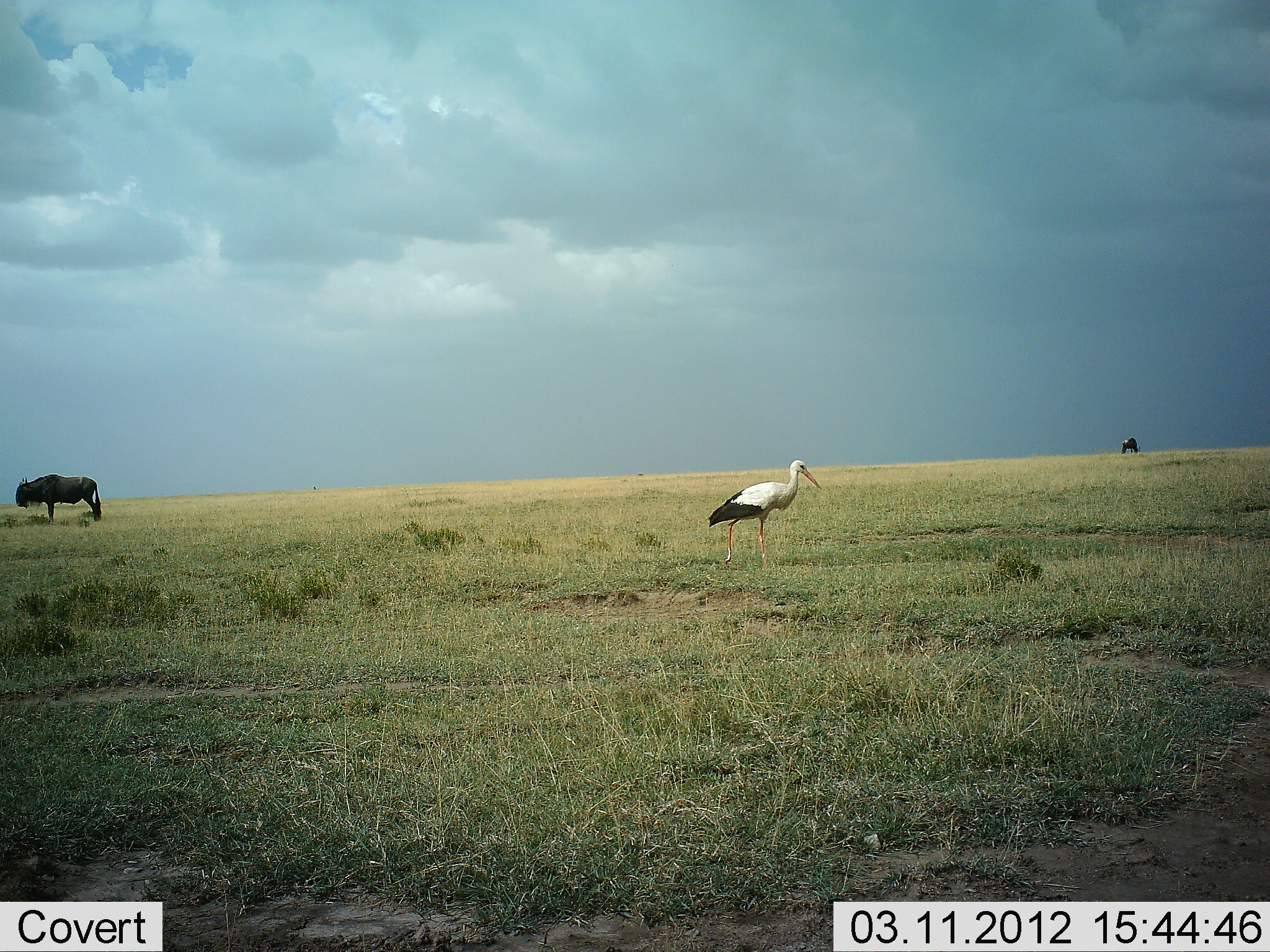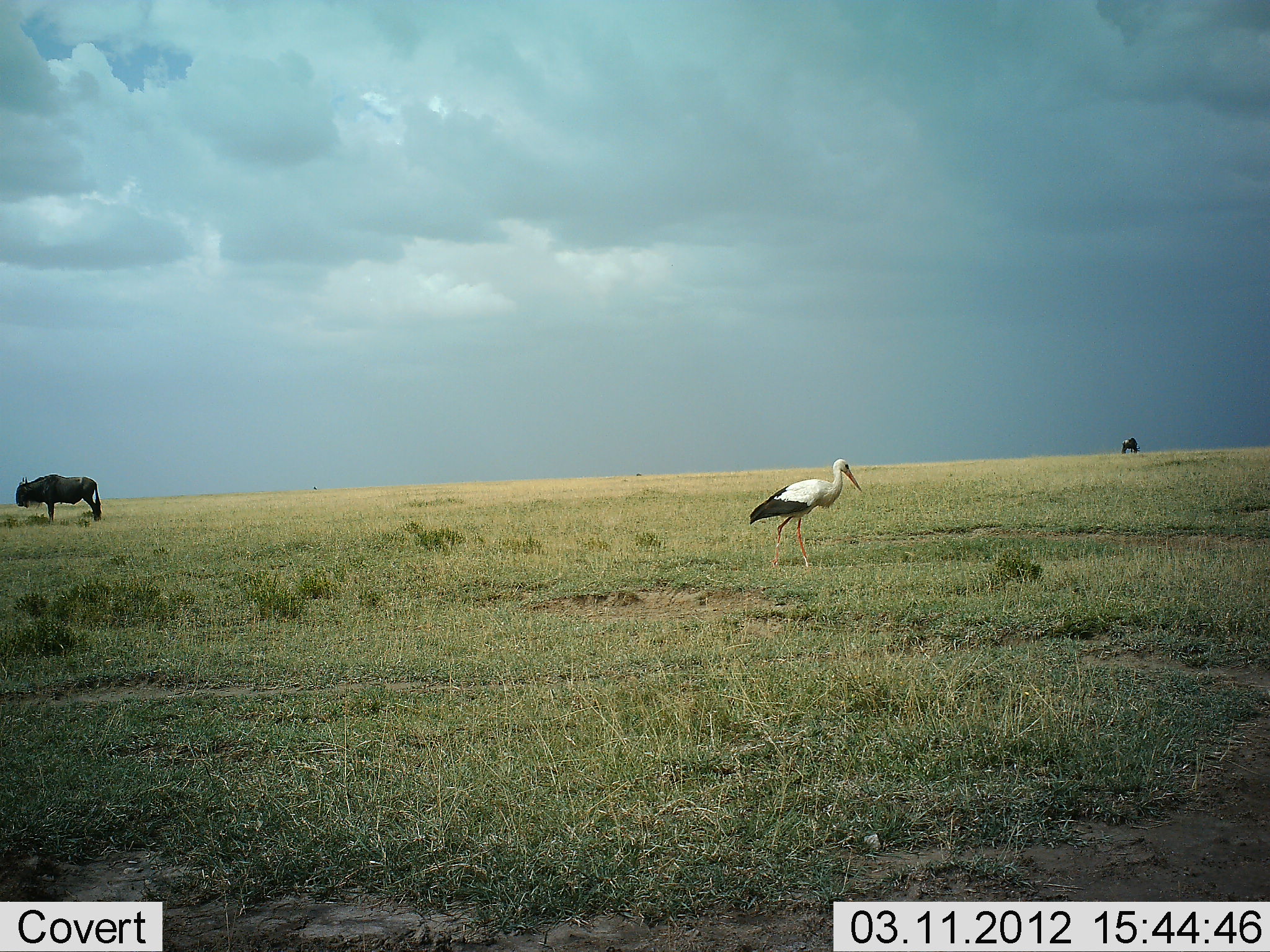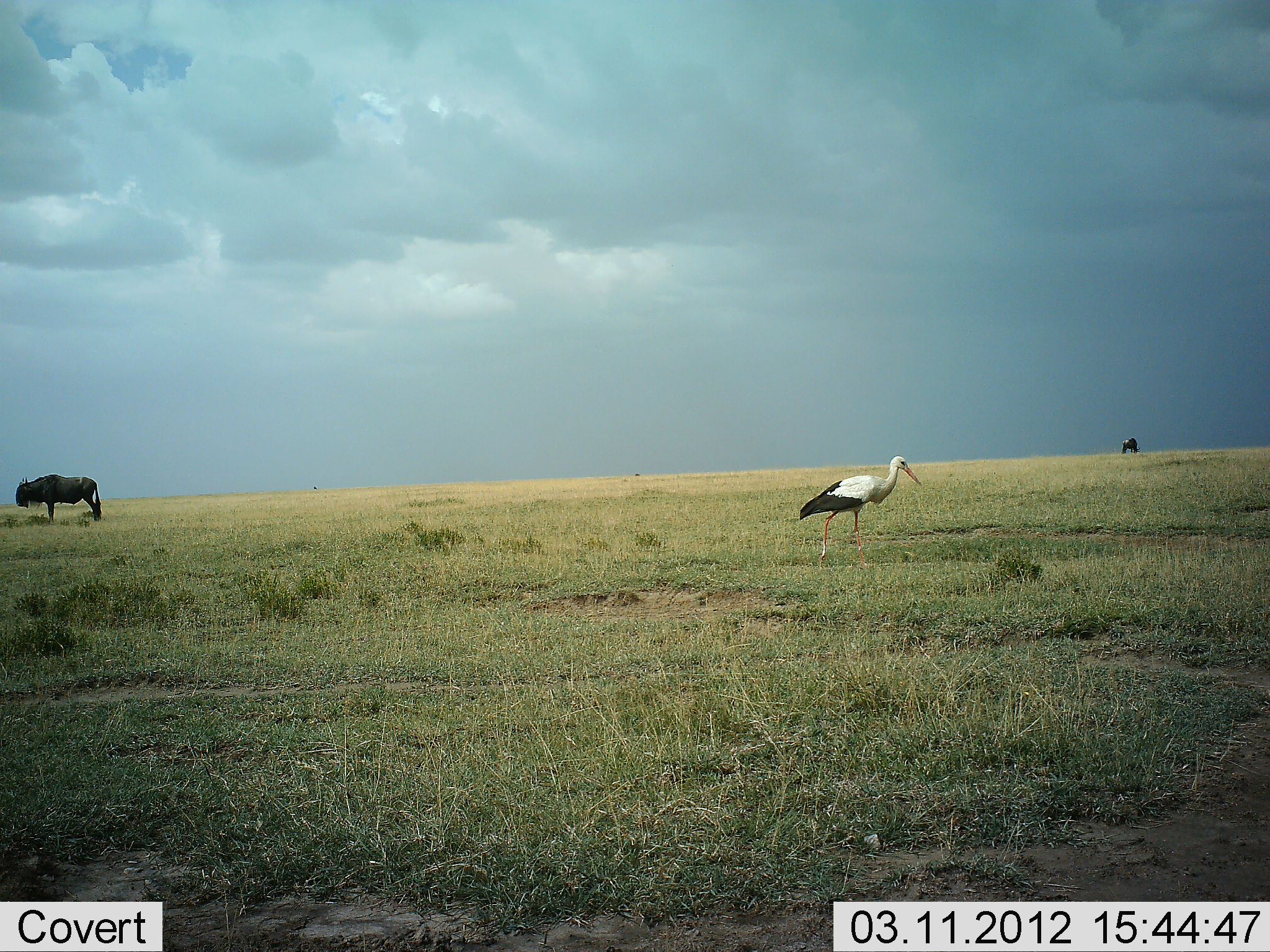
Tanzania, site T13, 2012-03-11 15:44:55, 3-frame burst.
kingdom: Animalia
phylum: Chordata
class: Aves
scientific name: Aves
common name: bird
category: otherbird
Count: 1.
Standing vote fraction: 12%.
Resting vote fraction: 0%.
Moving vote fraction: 94%.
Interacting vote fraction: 0%.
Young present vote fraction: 0%.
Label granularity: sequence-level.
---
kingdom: Animalia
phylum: Chordata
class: Mammalia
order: Artiodactyla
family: Bovidae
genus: Connochaetes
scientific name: Connochaetes taurinus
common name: blue wildebeest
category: wildebeest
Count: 1.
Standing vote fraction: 90%.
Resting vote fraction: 0%.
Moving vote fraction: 0%.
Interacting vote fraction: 0%.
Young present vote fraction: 0%.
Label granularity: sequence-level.